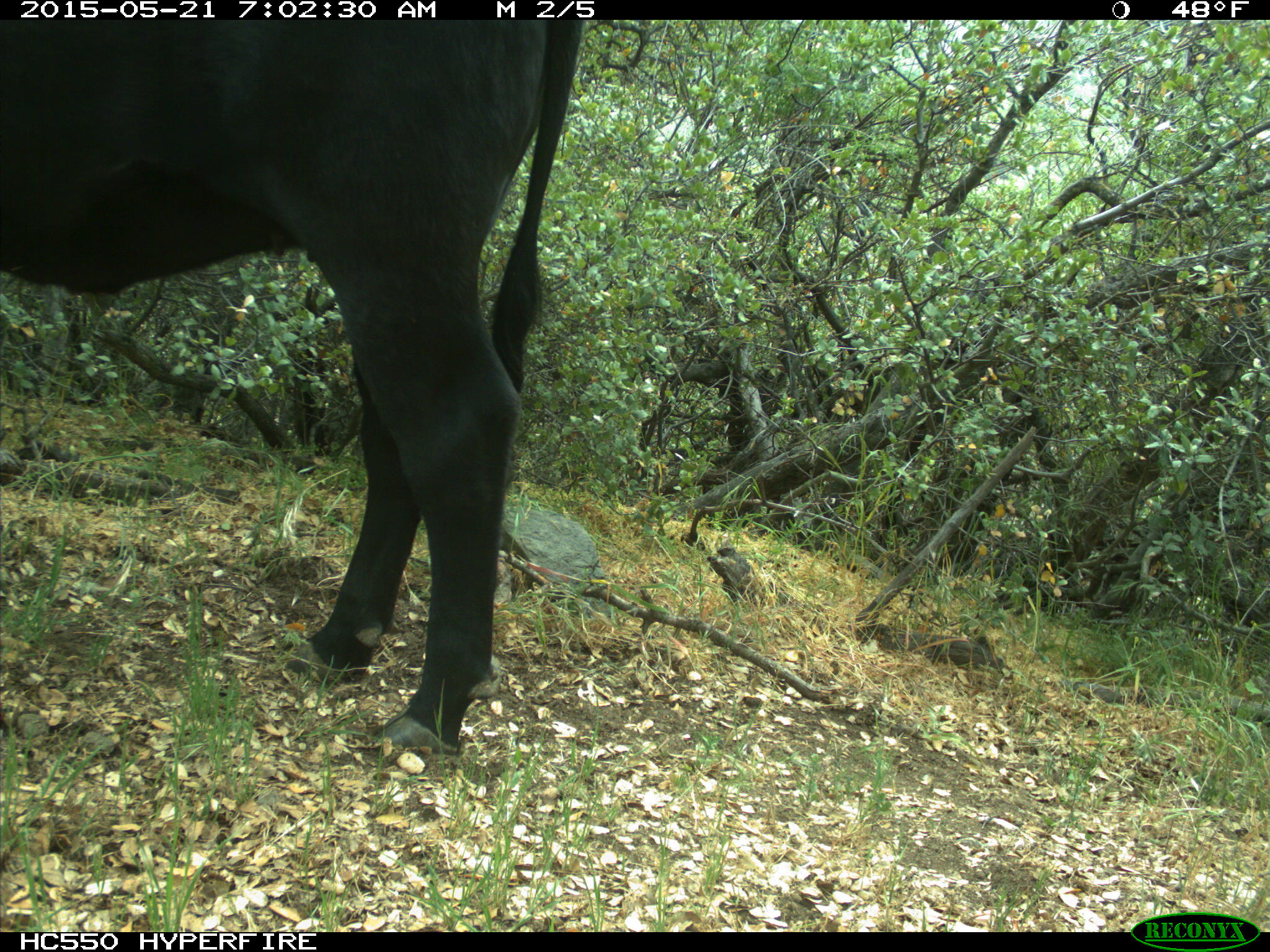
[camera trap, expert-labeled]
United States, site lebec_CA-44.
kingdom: Animalia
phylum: Chordata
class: Mammalia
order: Artiodactyla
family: Bovidae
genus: Bos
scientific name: Bos taurus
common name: domestic cow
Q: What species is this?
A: Bos taurus (domestic cow).